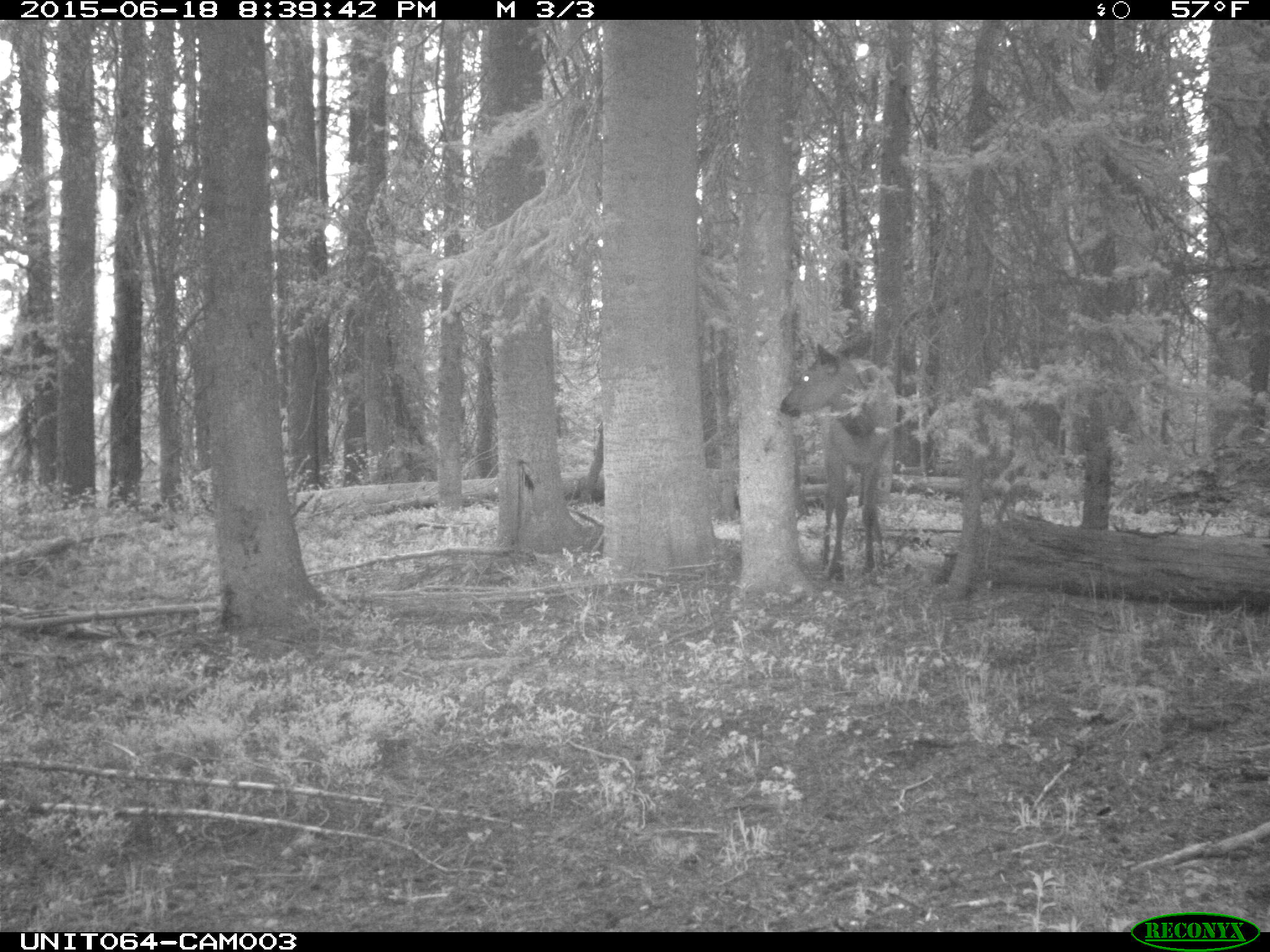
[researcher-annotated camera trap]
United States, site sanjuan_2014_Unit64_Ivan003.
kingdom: Animalia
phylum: Chordata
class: Mammalia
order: Artiodactyla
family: Cervidae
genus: Cervus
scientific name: Cervus elaphus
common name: red deer